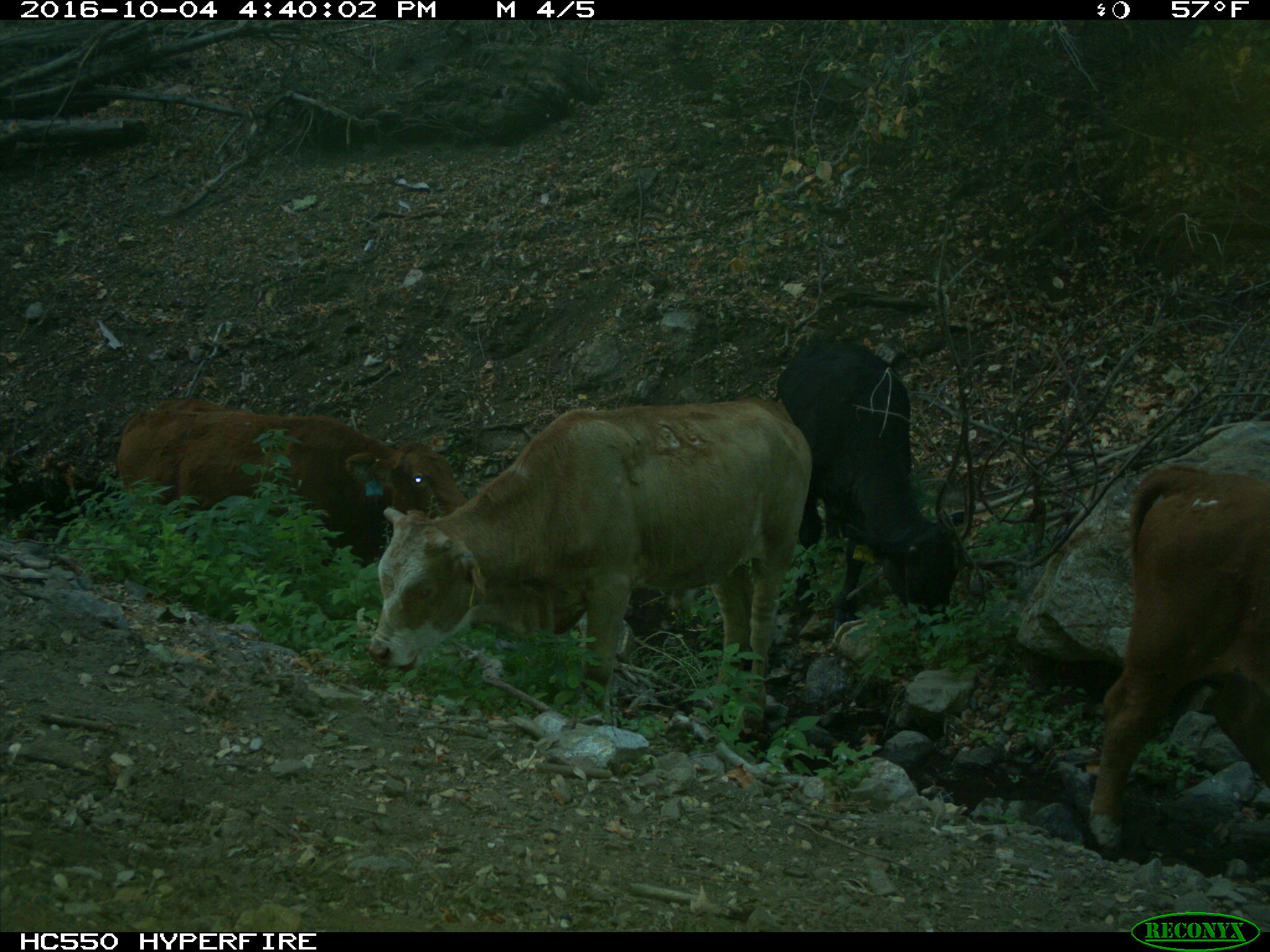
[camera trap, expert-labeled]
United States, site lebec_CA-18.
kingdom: Animalia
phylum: Chordata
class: Mammalia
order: Artiodactyla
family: Bovidae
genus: Bos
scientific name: Bos taurus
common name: domestic cow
Bos taurus (domestic cow).